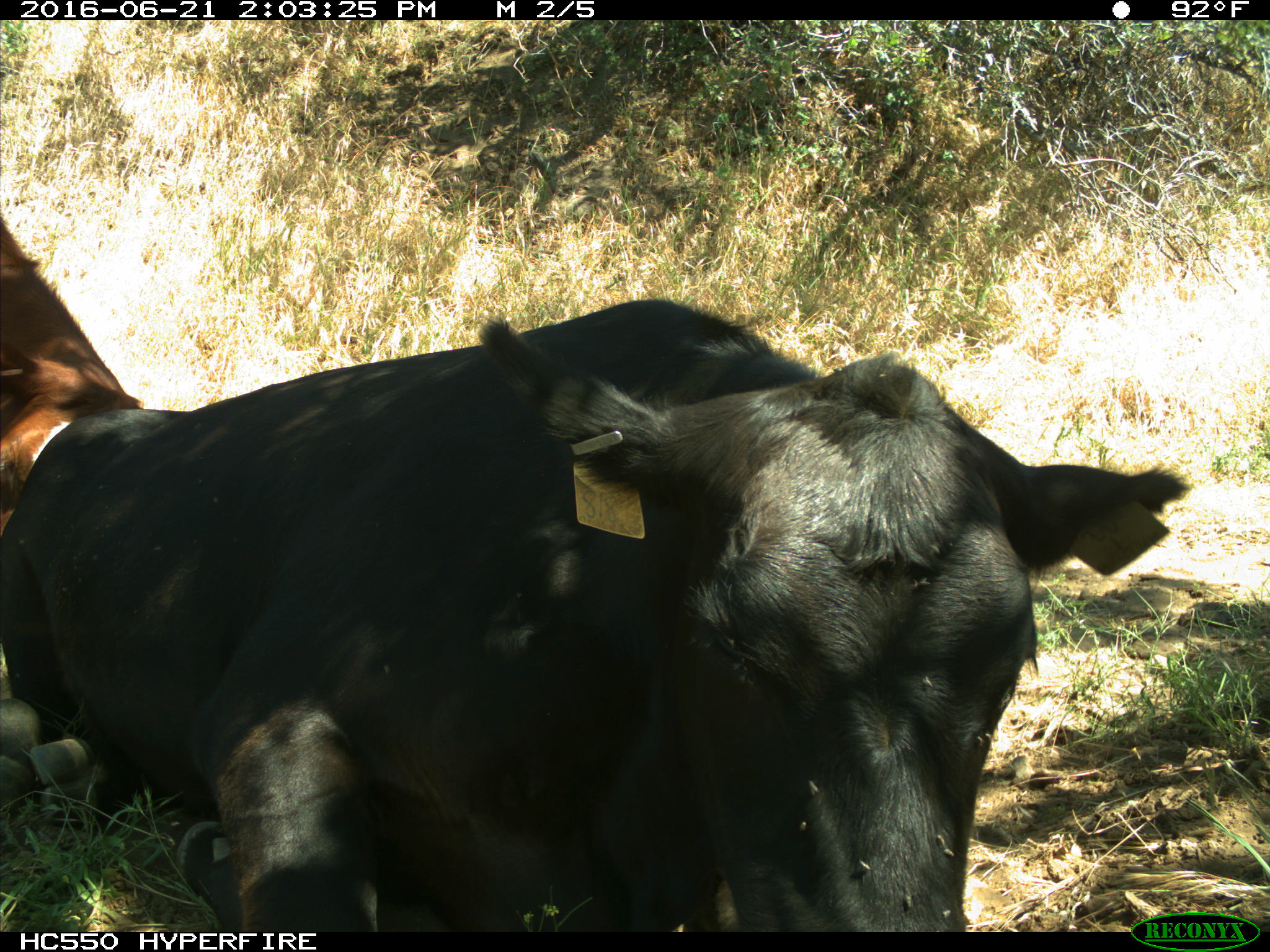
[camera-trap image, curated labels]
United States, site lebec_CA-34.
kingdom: Animalia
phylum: Chordata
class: Mammalia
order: Artiodactyla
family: Bovidae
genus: Bos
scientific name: Bos taurus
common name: domestic cow